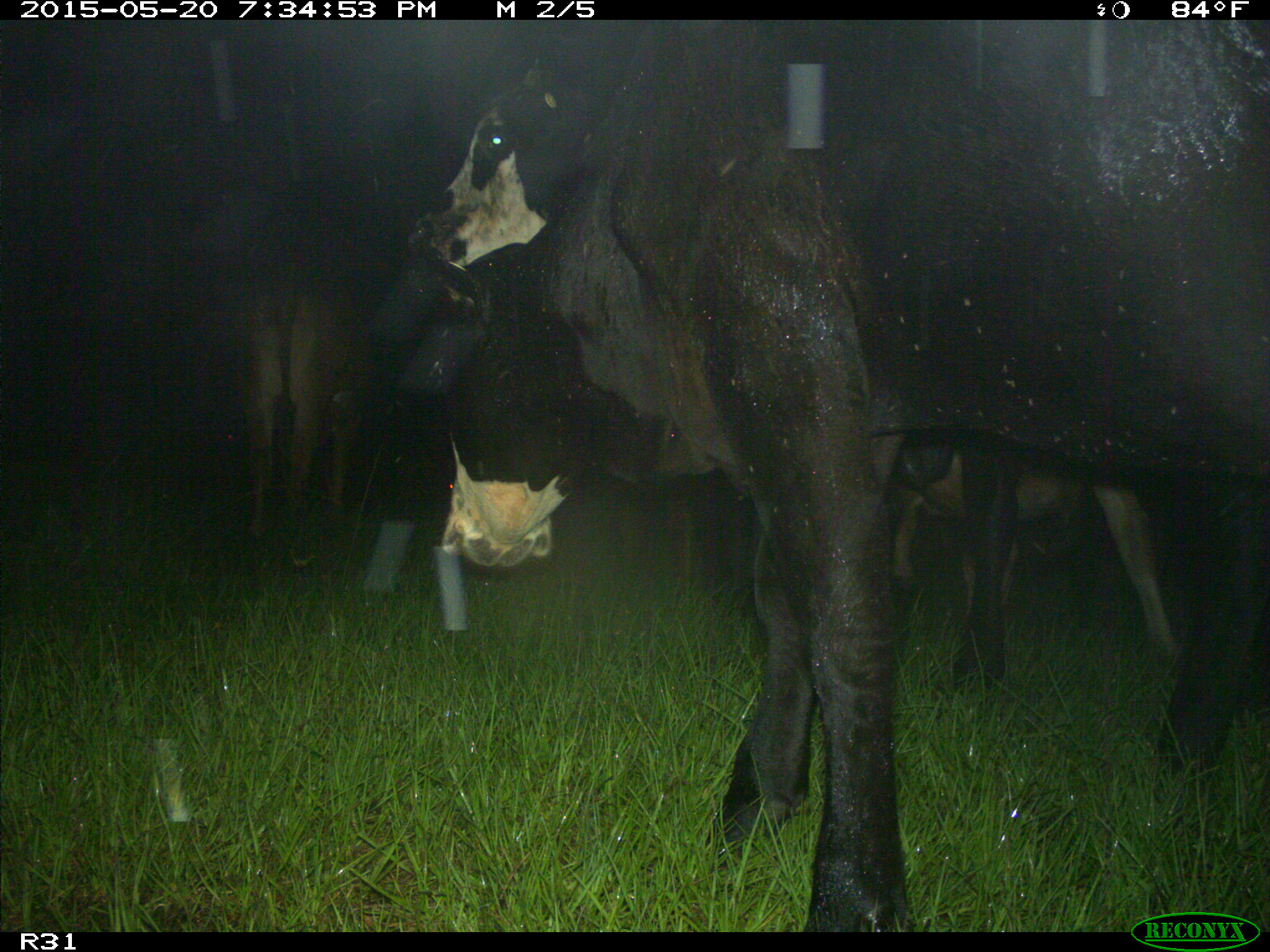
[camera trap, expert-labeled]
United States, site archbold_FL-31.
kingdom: Animalia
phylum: Chordata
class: Mammalia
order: Artiodactyla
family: Bovidae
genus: Bos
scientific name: Bos taurus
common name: domestic cow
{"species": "Bos taurus (domestic cow)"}